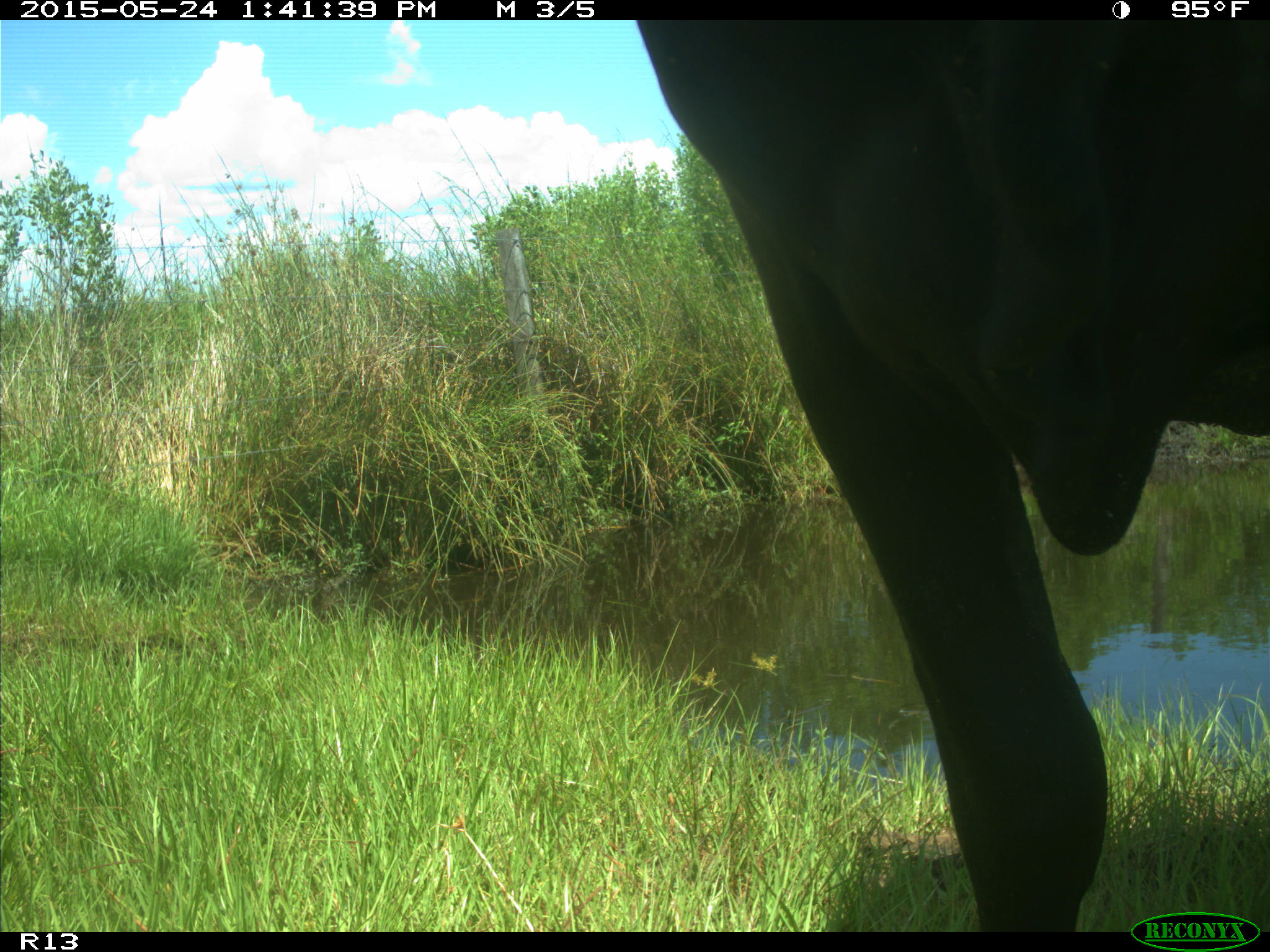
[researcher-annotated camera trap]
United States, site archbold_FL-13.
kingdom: Animalia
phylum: Chordata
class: Mammalia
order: Artiodactyla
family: Bovidae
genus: Bos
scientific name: Bos taurus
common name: domestic cow